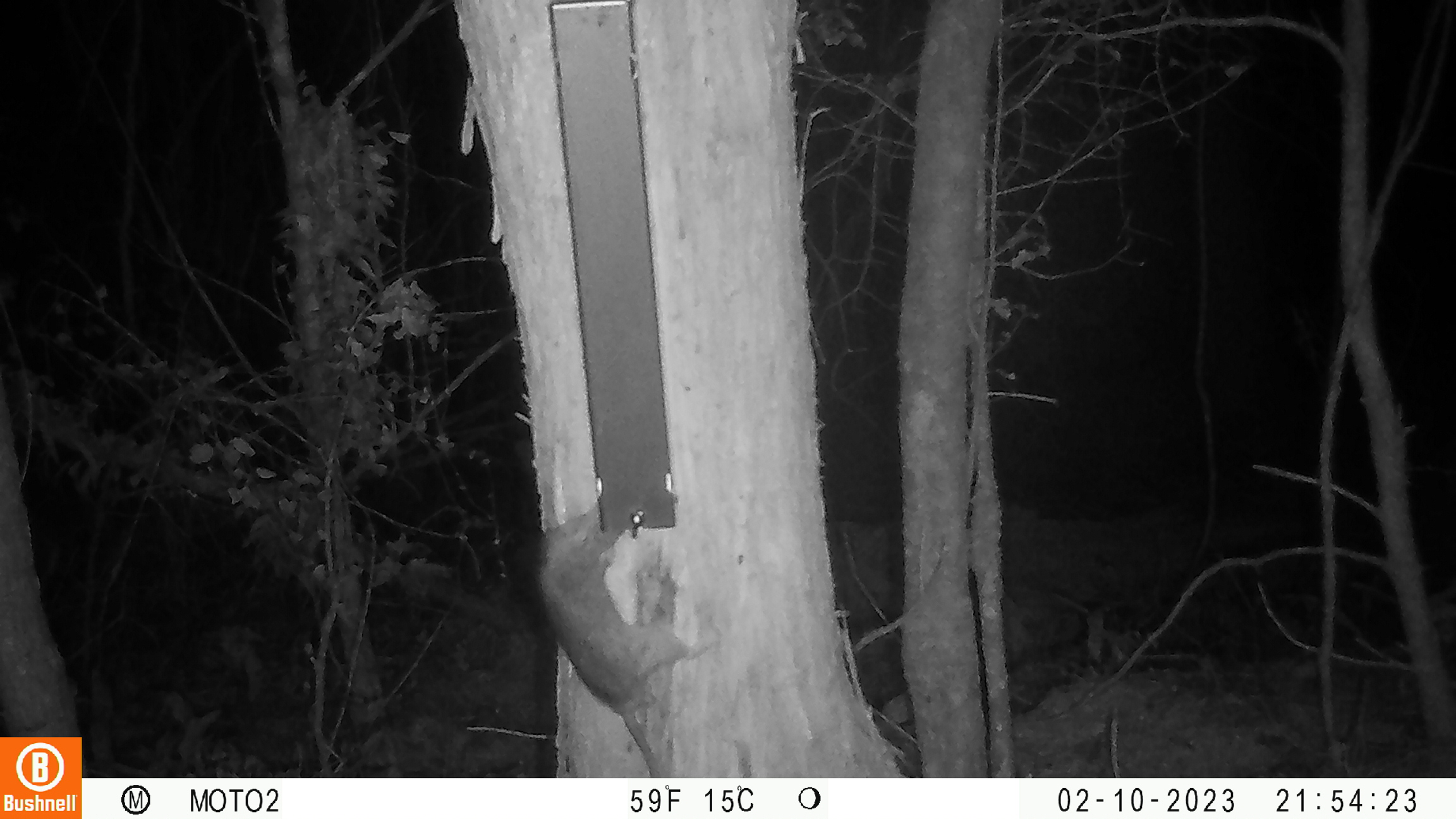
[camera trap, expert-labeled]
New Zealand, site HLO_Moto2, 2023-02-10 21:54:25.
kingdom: Animalia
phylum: Chordata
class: Mammalia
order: Rodentia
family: Muridae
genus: Rattus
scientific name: Rattus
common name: rat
Rat (Rattus).